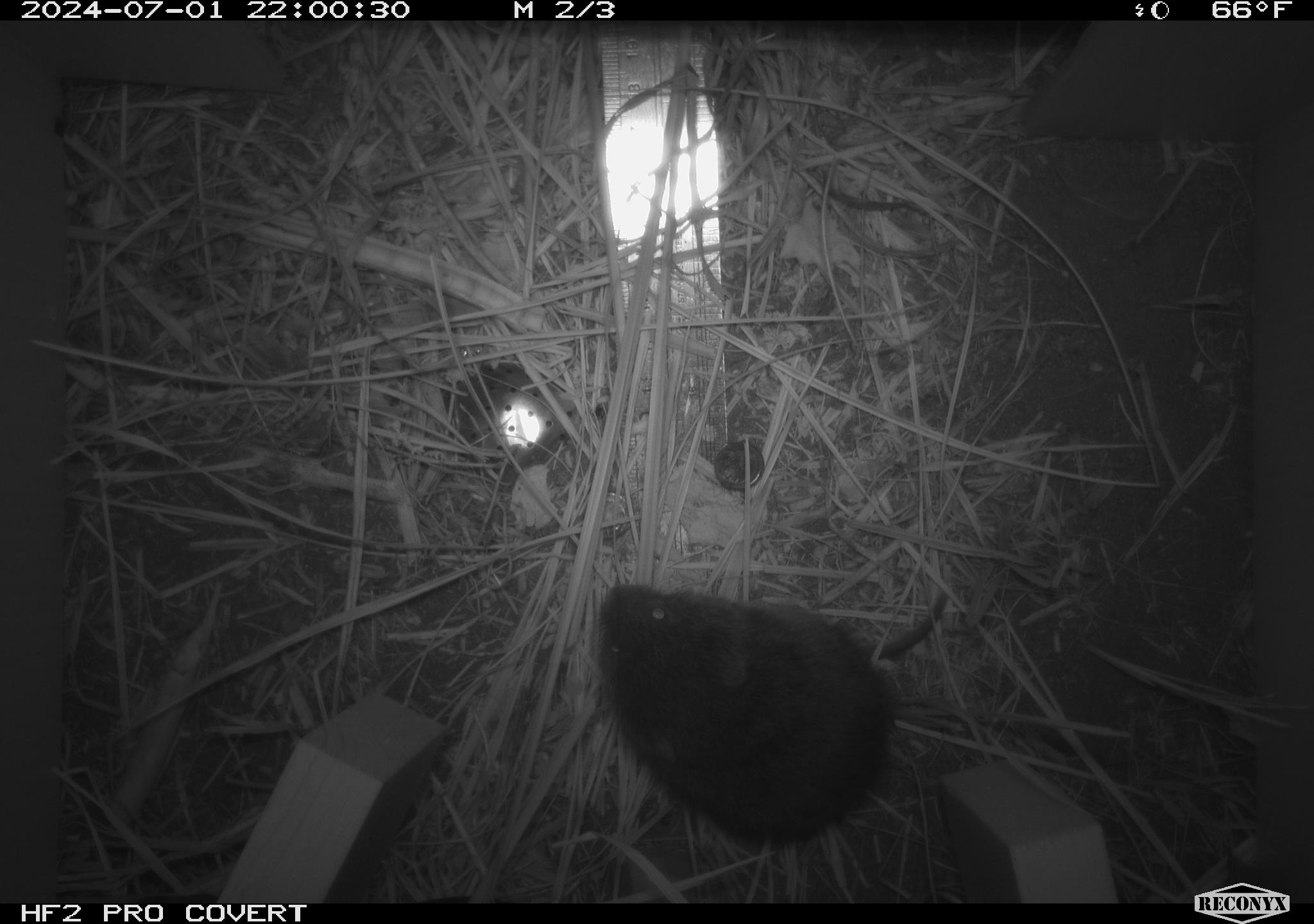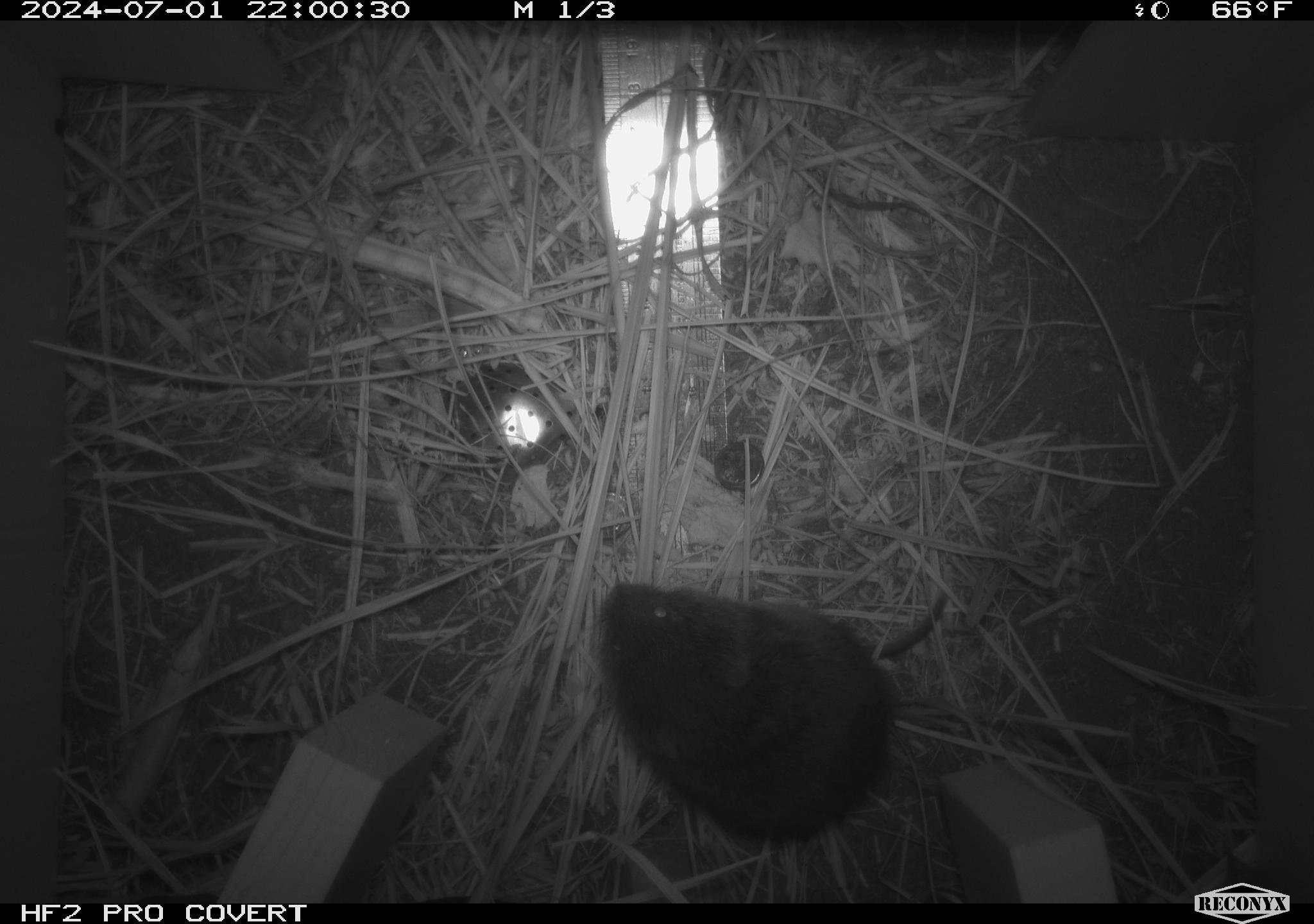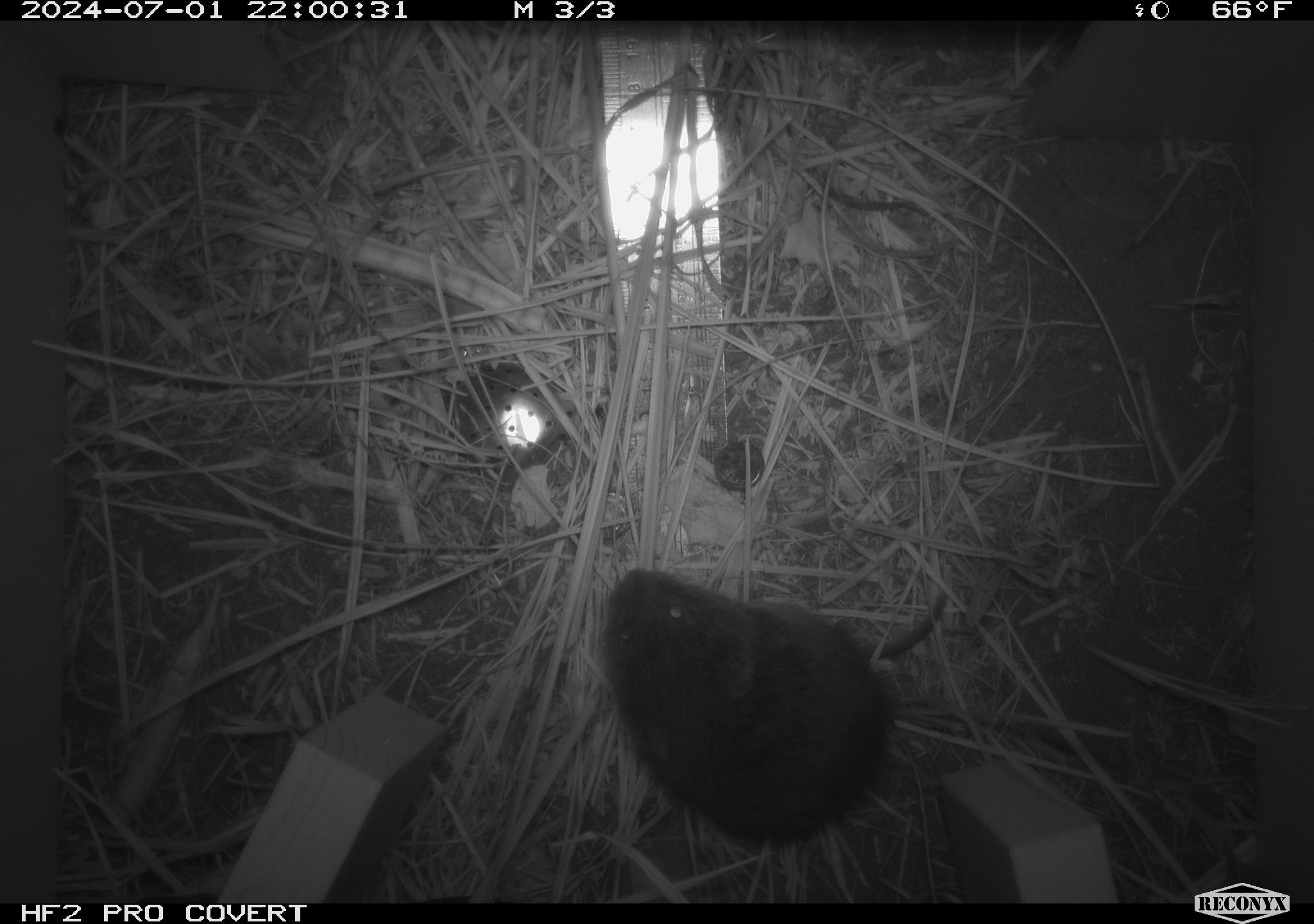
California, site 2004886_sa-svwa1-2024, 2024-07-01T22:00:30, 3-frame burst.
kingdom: Animalia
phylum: Chordata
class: Mammalia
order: Rodentia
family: Cricetidae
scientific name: Arvicolinae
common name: voles, lemmings, and muskrats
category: arvicolinae subfamily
Arvicolinae subfamily (voles, lemmings, and muskrats) (Arvicolinae).